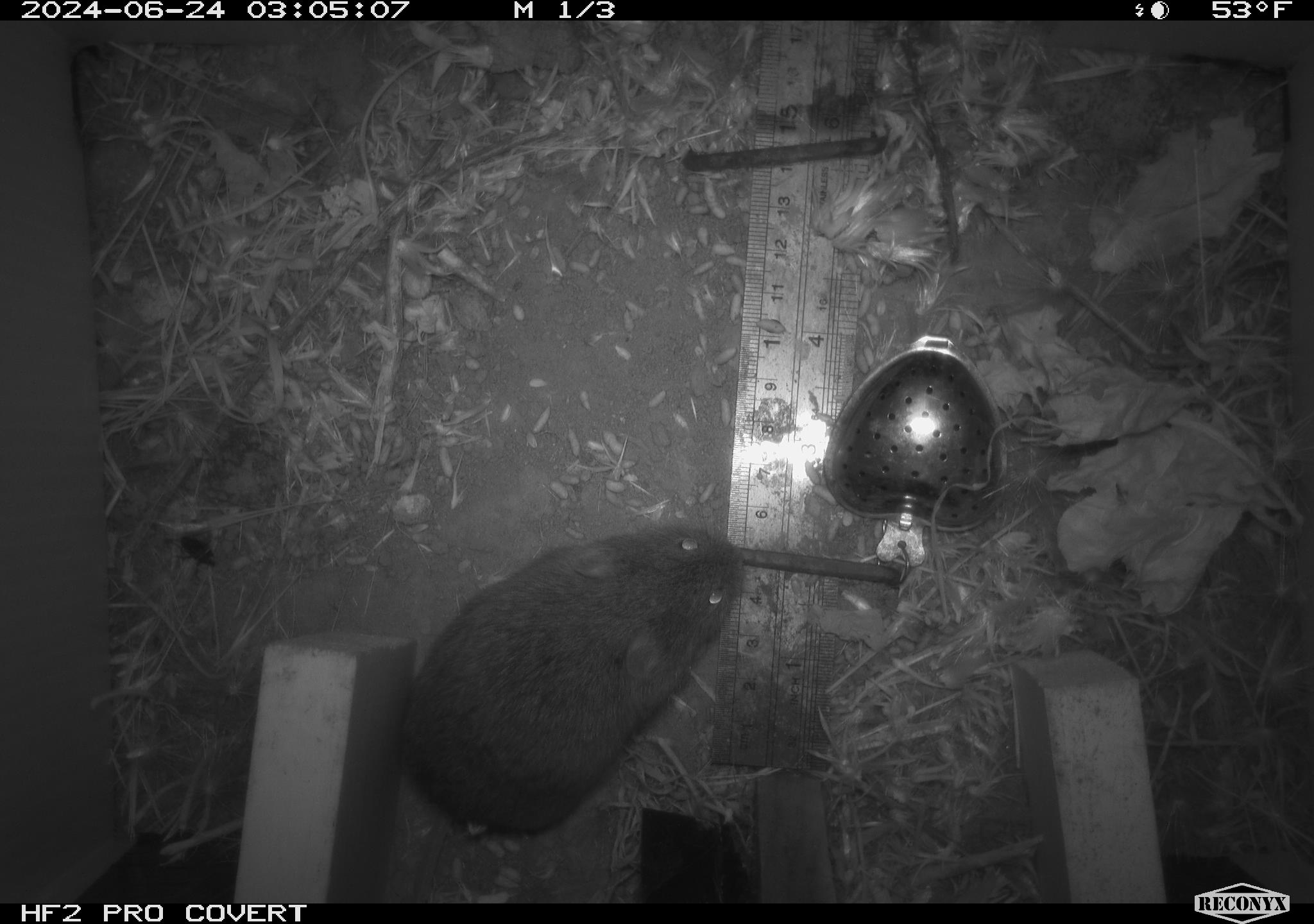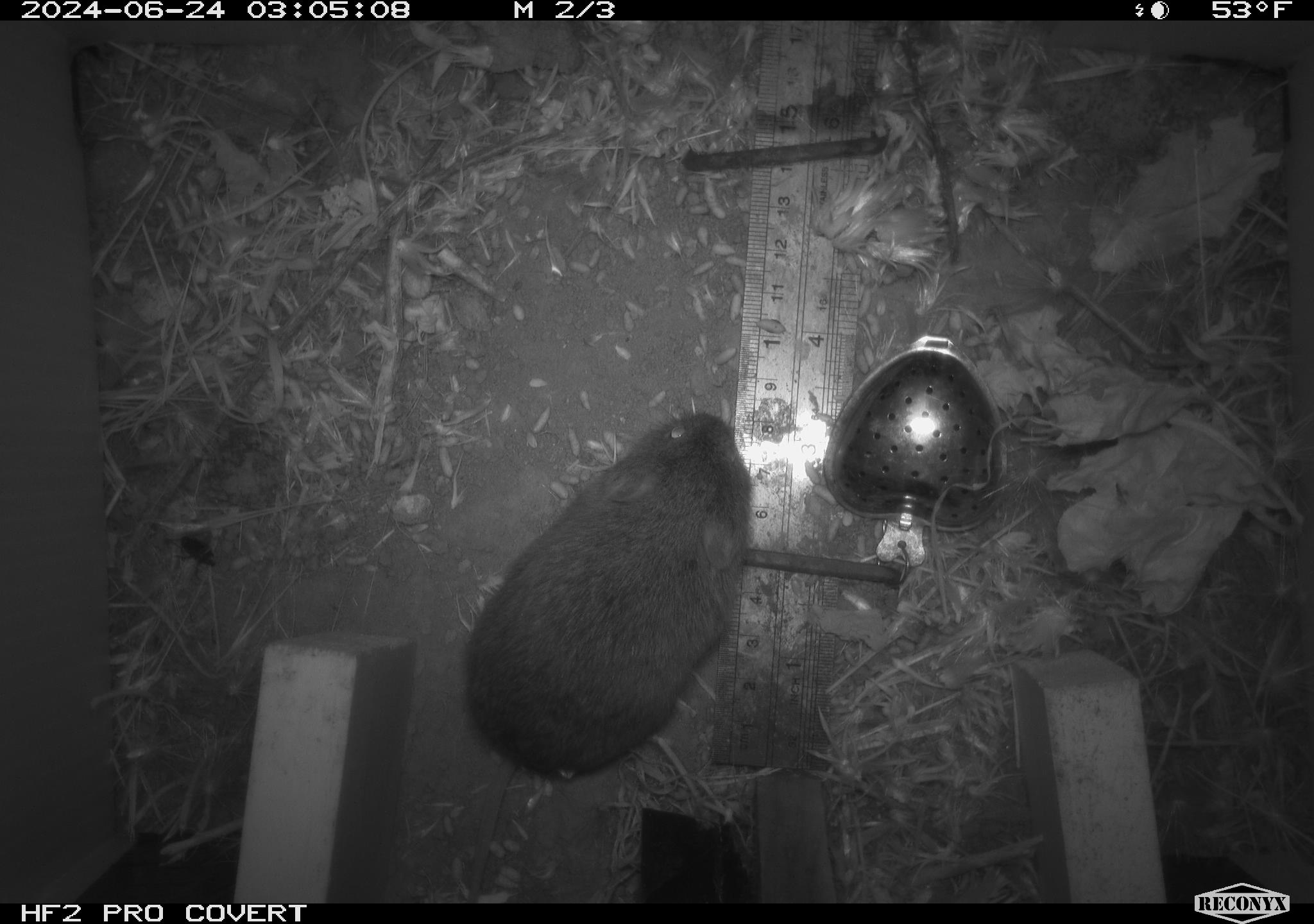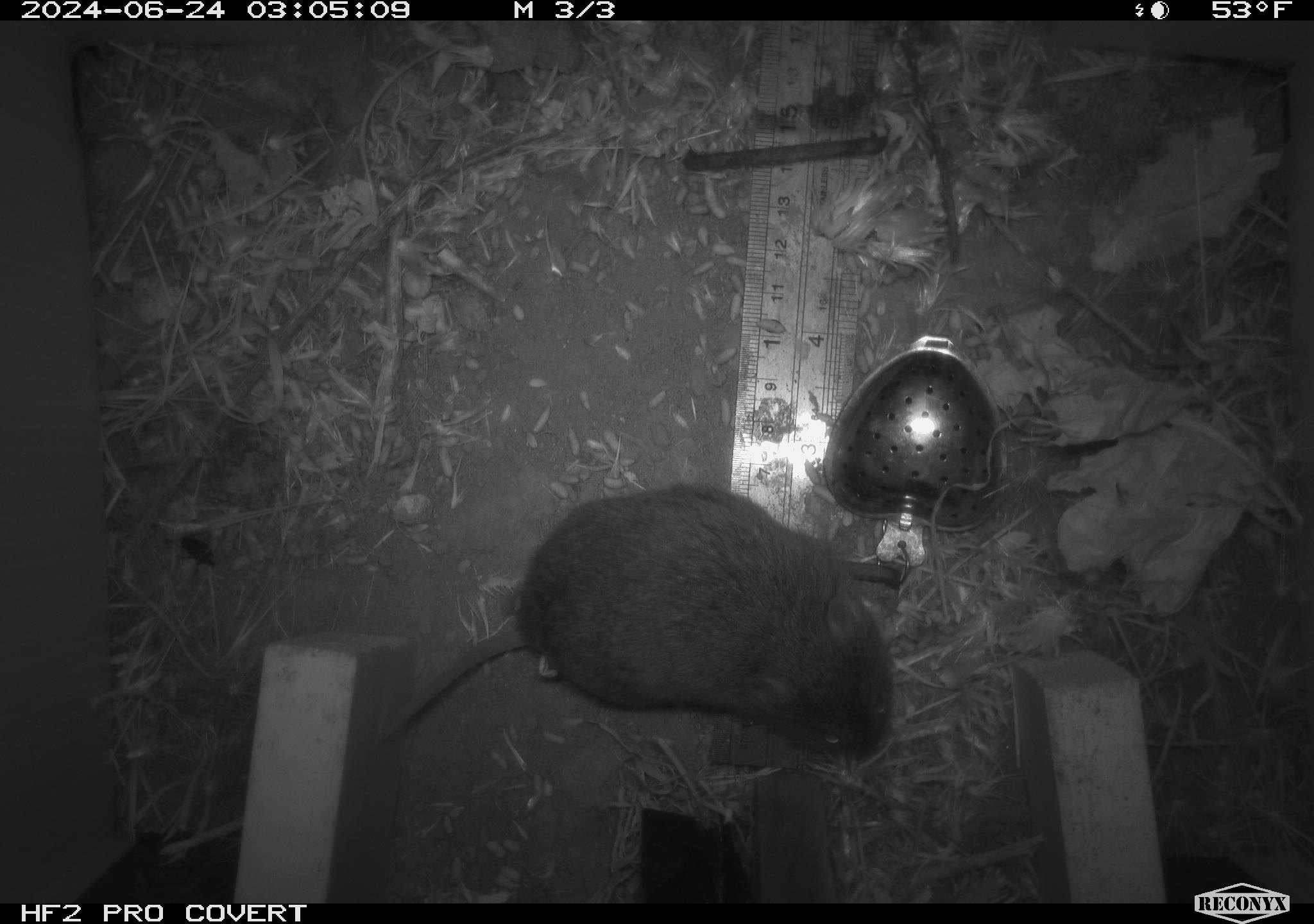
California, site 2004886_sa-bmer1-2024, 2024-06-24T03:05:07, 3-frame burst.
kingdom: Animalia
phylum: Chordata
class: Mammalia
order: Rodentia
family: Cricetidae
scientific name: Cricetidae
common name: hamsters, voles, lemmings, and allies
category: cricetidae family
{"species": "cricetidae family (hamsters, voles, lemmings, and allies) (Cricetidae)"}